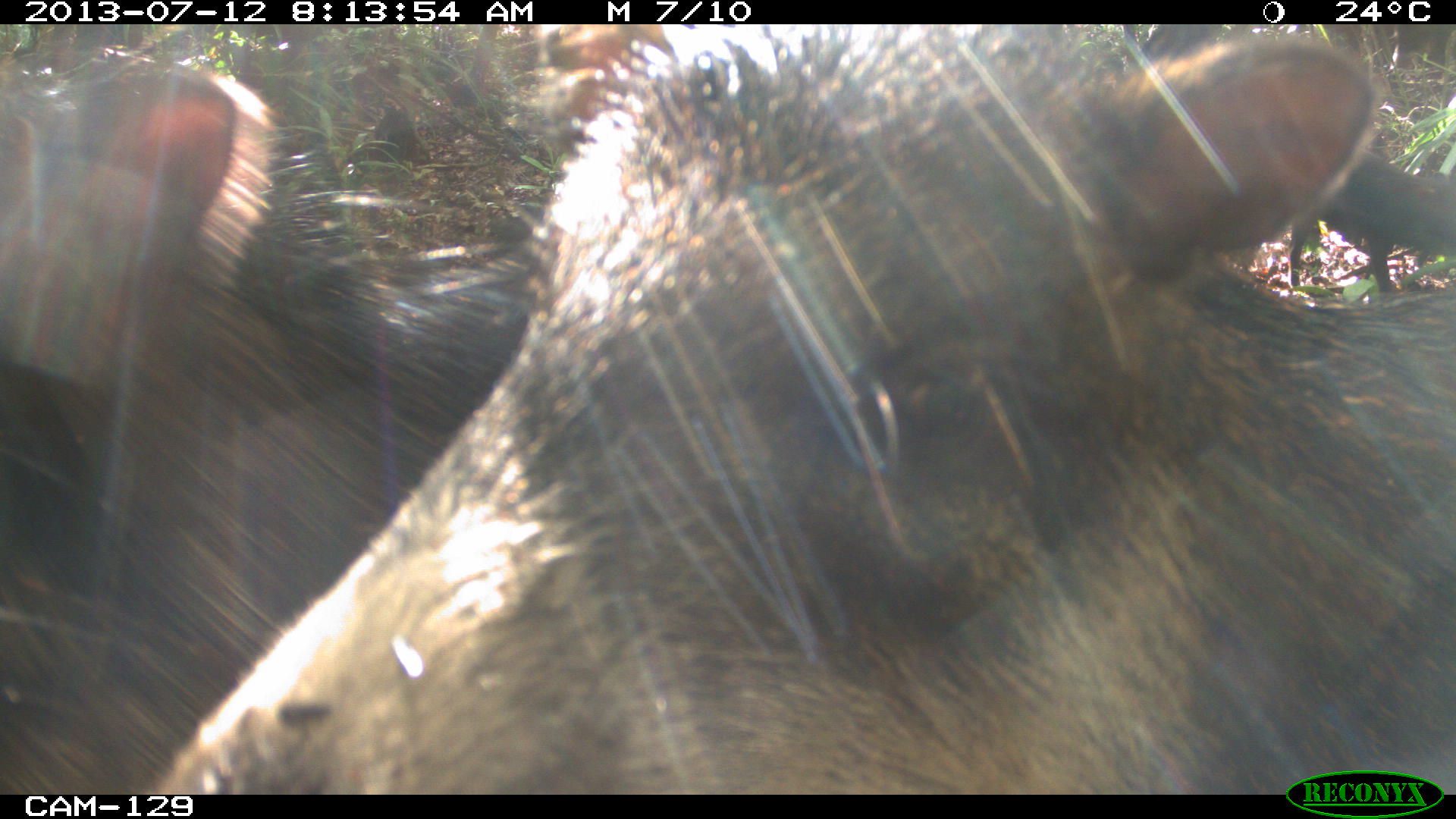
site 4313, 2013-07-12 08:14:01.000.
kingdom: Animalia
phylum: Chordata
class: Mammalia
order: Artiodactyla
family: Tayassuidae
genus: Tayassu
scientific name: Tayassu pecari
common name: white-lipped peccary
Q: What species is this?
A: Tayassu pecari (white-lipped peccary).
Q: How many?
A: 20.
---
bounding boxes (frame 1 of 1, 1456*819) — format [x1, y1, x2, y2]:
tayassu pecari: [157, 23, 1456, 792]; [1, 61, 844, 789]; [1284, 144, 1453, 300]